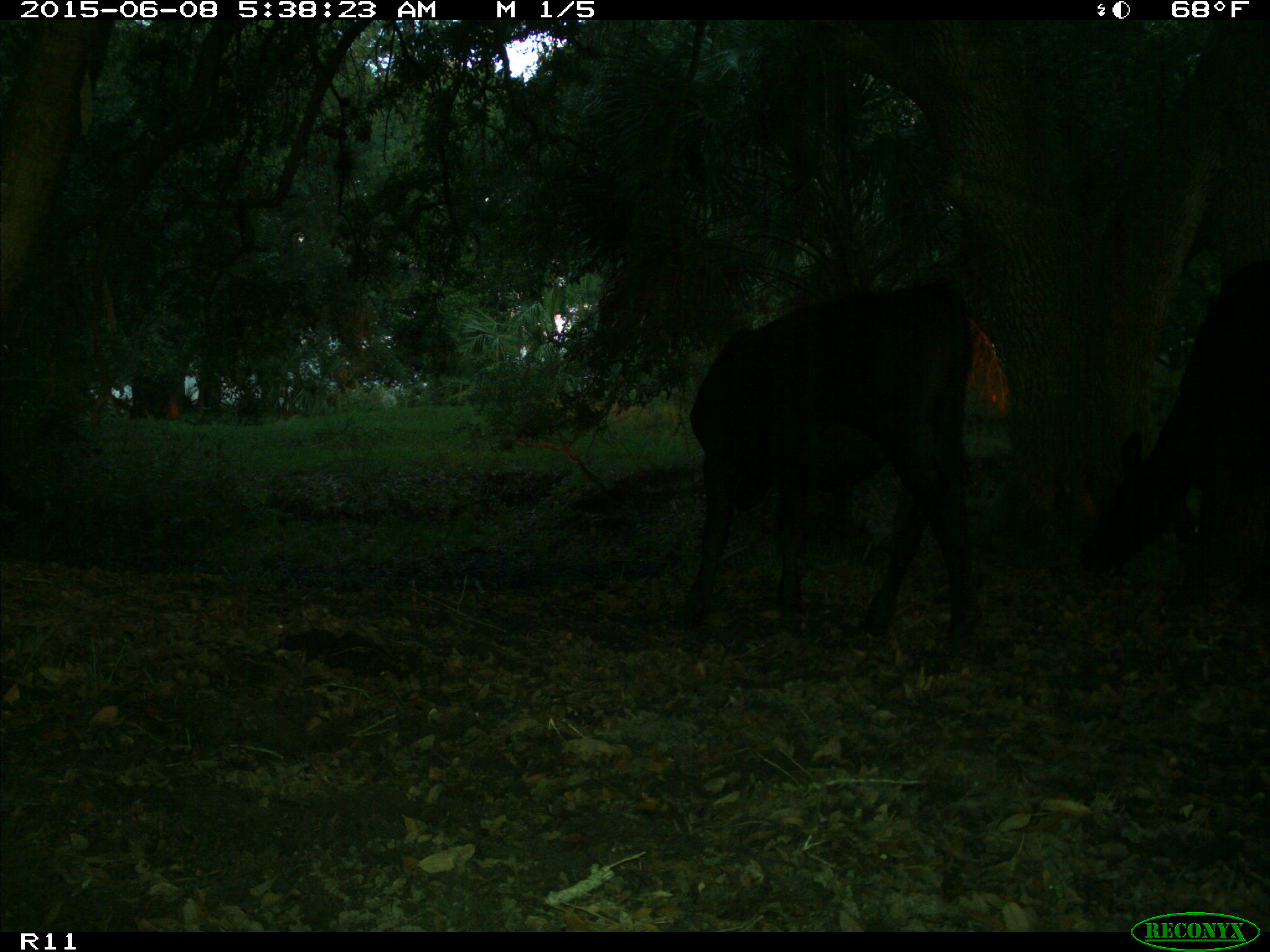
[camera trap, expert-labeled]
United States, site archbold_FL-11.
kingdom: Animalia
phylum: Chordata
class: Mammalia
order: Artiodactyla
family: Bovidae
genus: Bos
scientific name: Bos taurus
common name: domestic cow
Bos taurus (domestic cow).